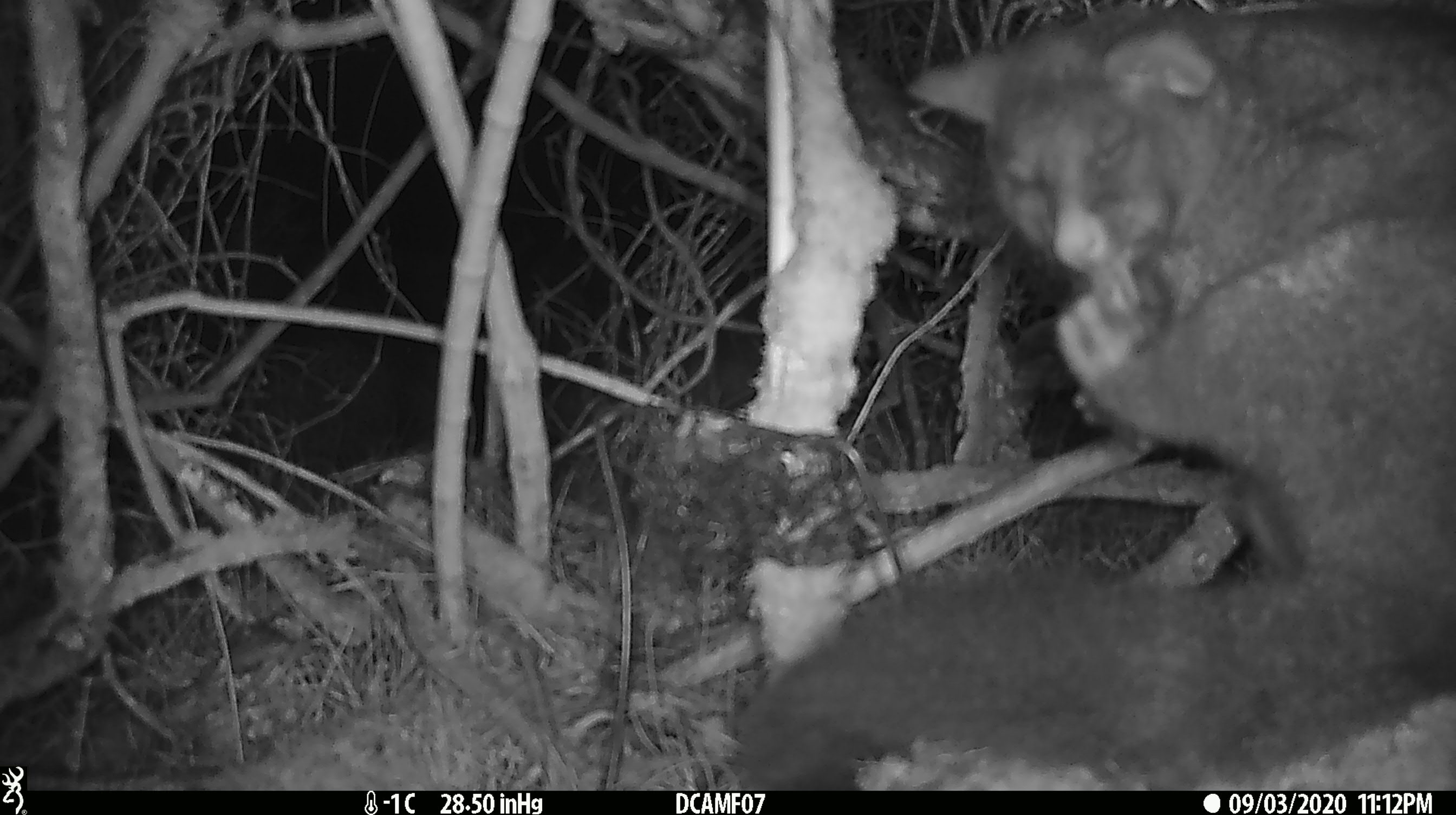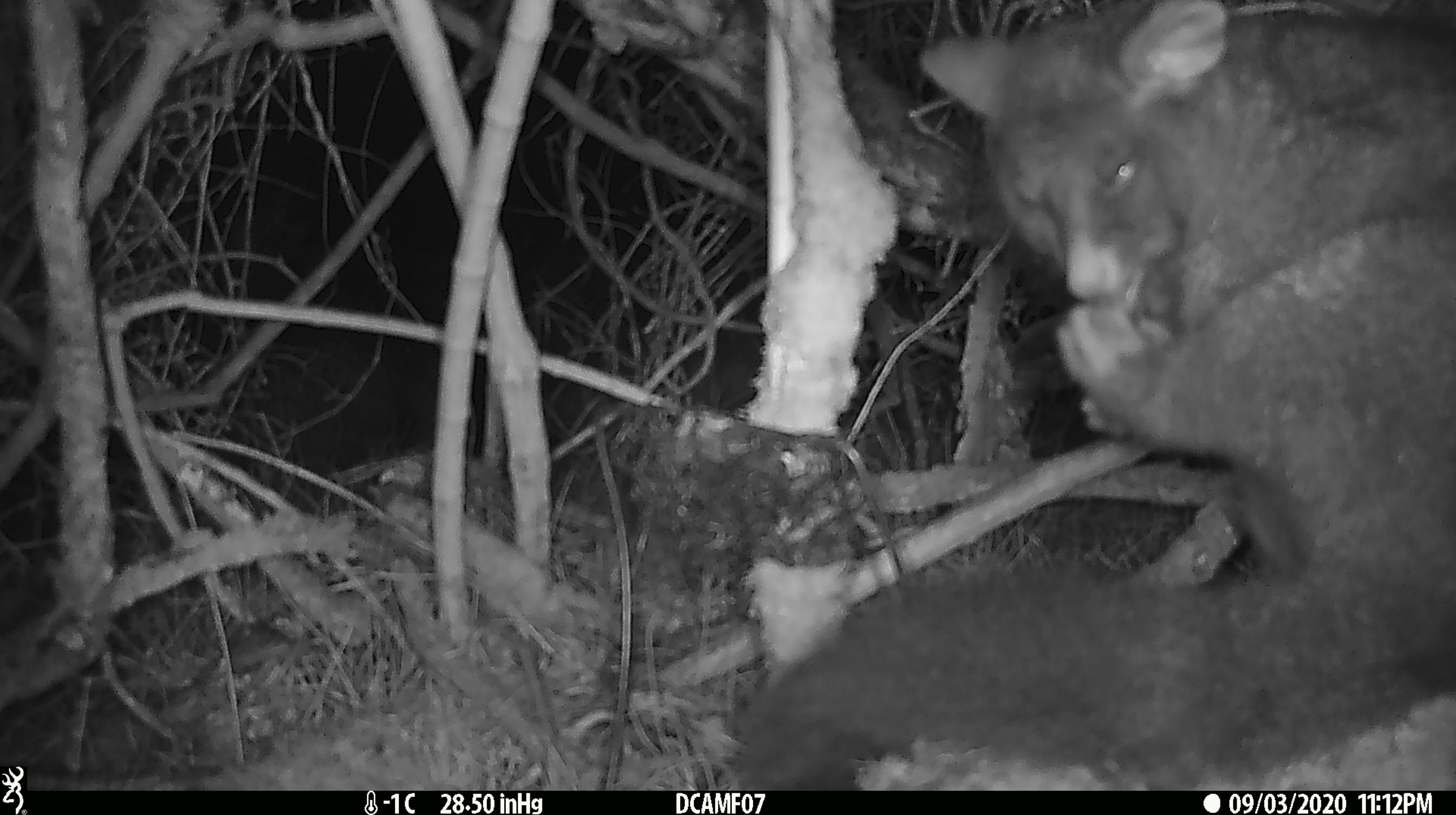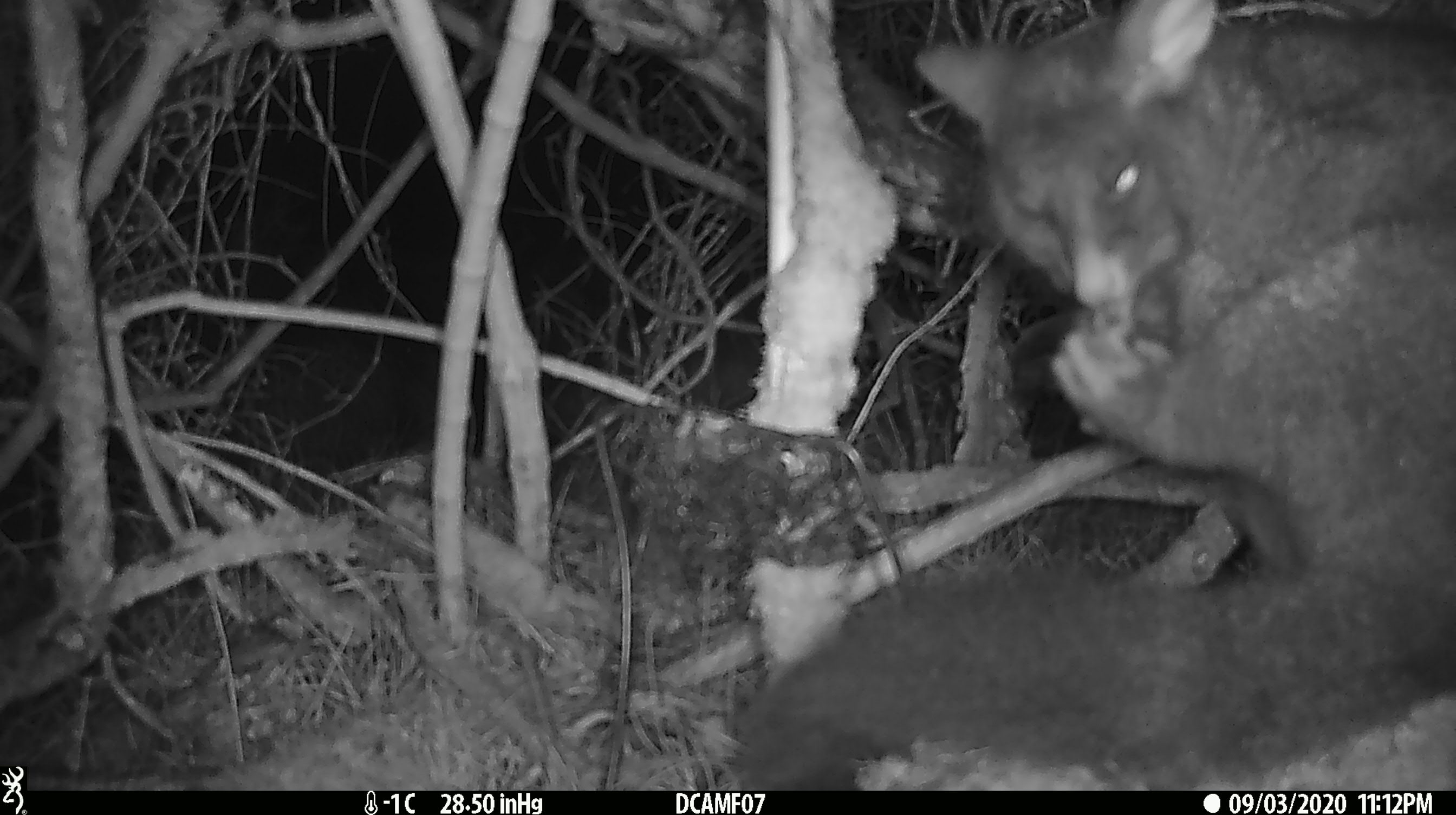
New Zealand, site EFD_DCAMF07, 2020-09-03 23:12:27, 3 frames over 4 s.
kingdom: Animalia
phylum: Chordata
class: Mammalia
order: Diprotodontia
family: Phalangeridae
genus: Trichosurus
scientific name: Trichosurus vulpecula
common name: common brushtail possum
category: possum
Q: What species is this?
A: Possum (common brushtail possum) (Trichosurus vulpecula).